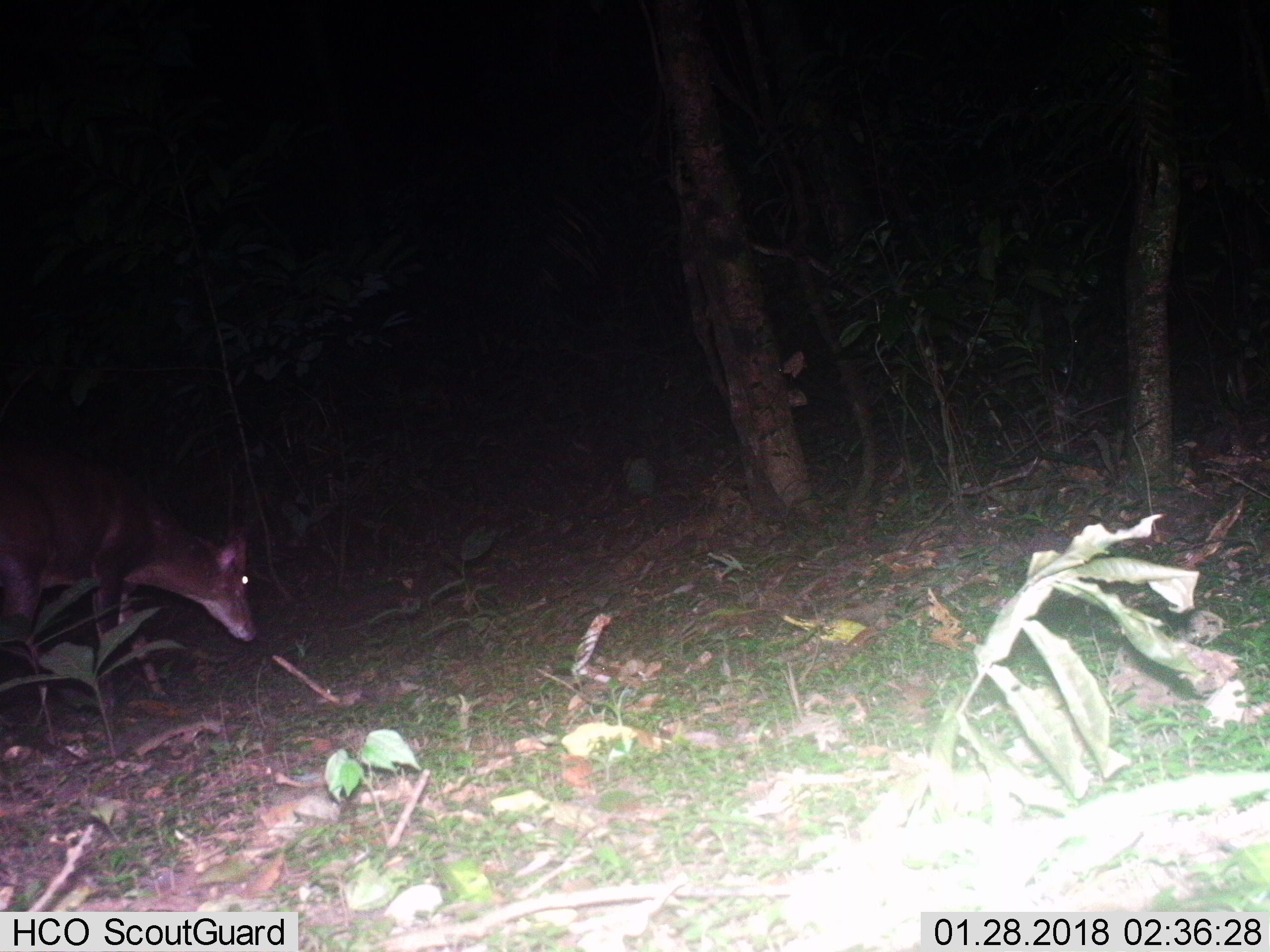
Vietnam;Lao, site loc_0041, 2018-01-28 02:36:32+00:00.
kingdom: Animalia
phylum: Chordata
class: Mammalia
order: Artiodactyla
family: Cervidae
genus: Muntiacus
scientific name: Muntiacus vuquangensis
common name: large-antlered muntjac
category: large antlered muntjac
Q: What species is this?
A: Large antlered muntjac (large-antlered muntjac) (Muntiacus vuquangensis).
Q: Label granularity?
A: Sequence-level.